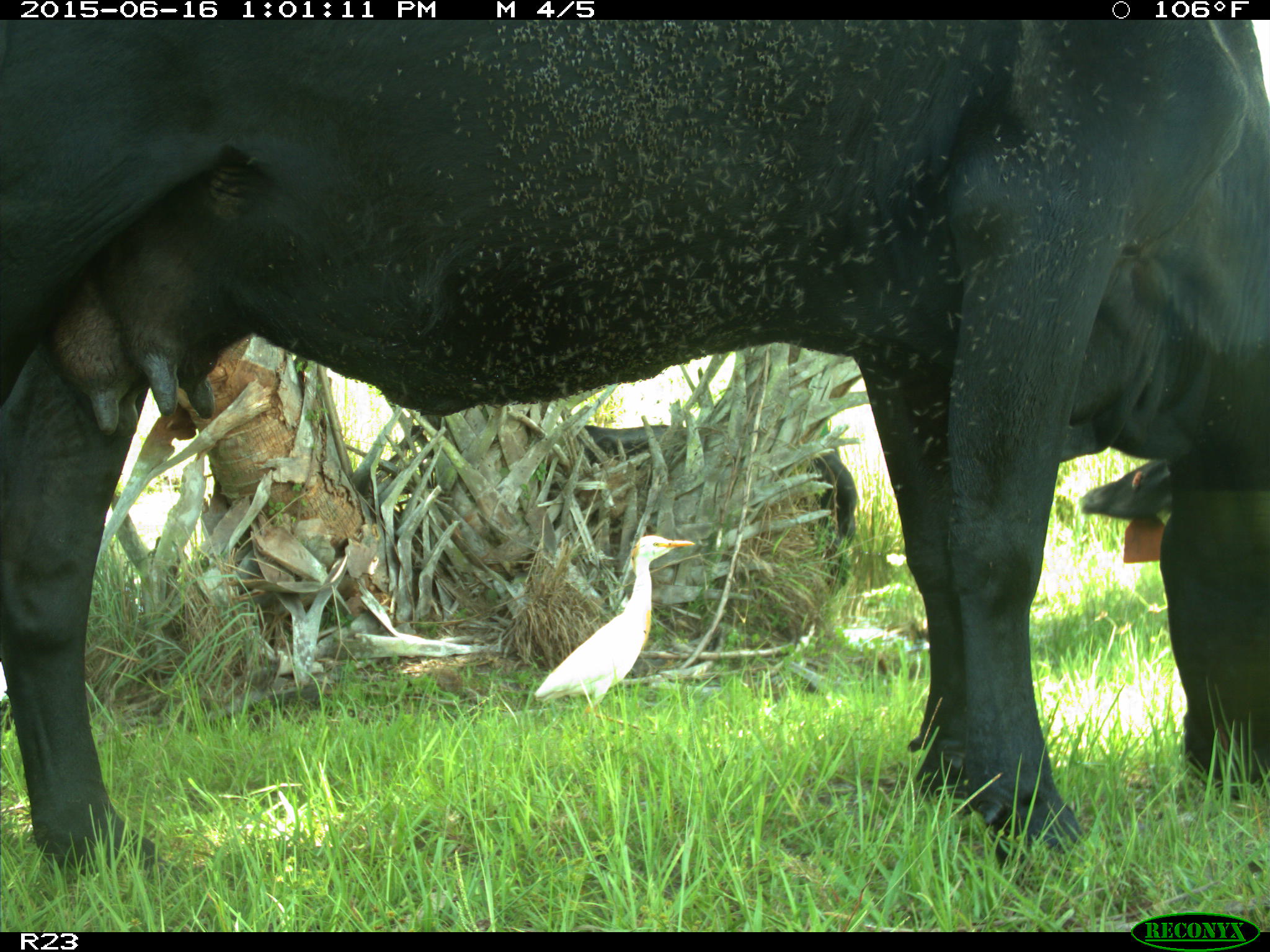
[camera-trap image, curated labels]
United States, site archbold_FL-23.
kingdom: Animalia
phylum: Chordata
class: Mammalia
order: Artiodactyla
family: Bovidae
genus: Bos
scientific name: Bos taurus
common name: domestic cow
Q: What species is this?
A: Bos taurus (domestic cow).